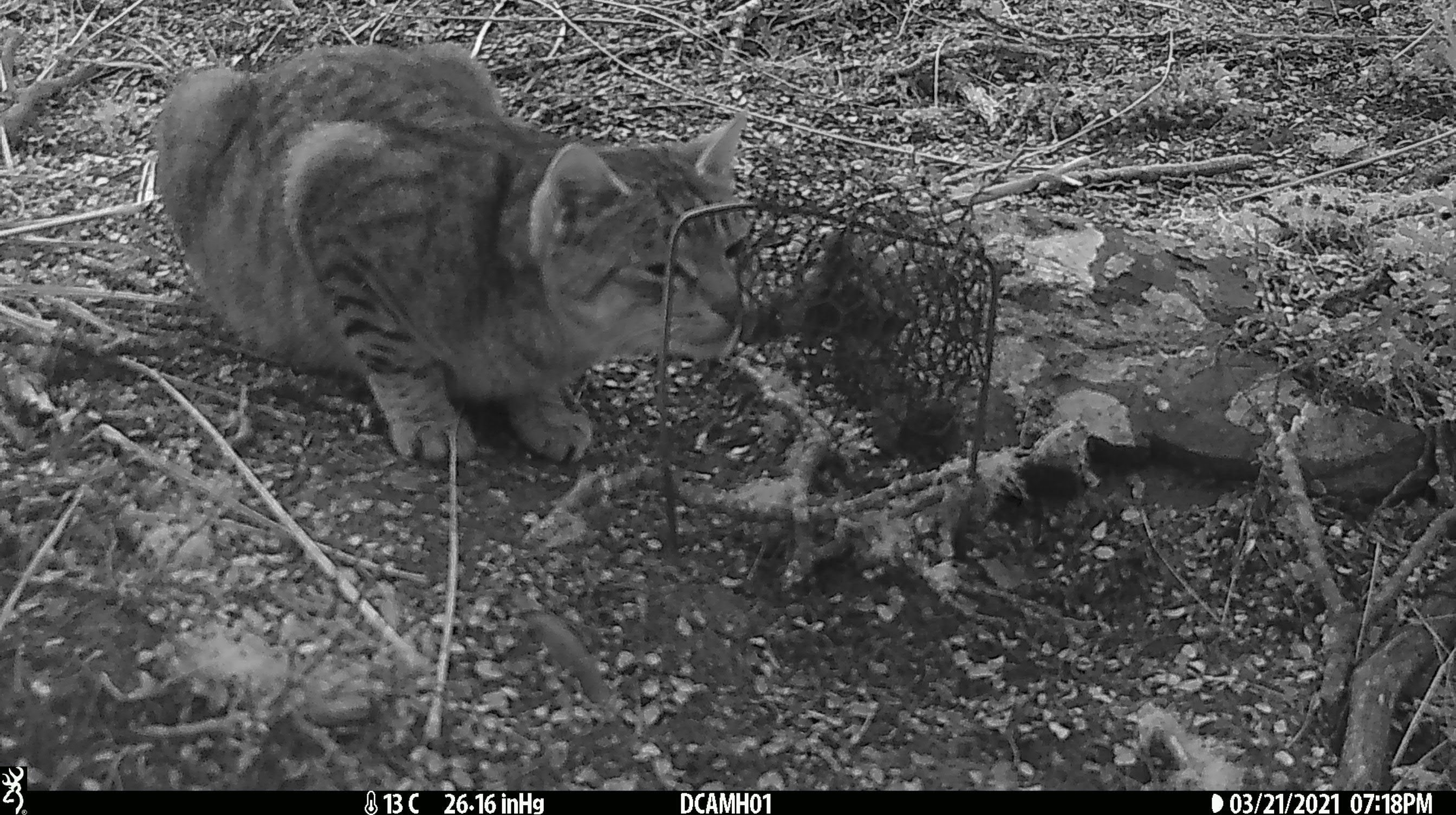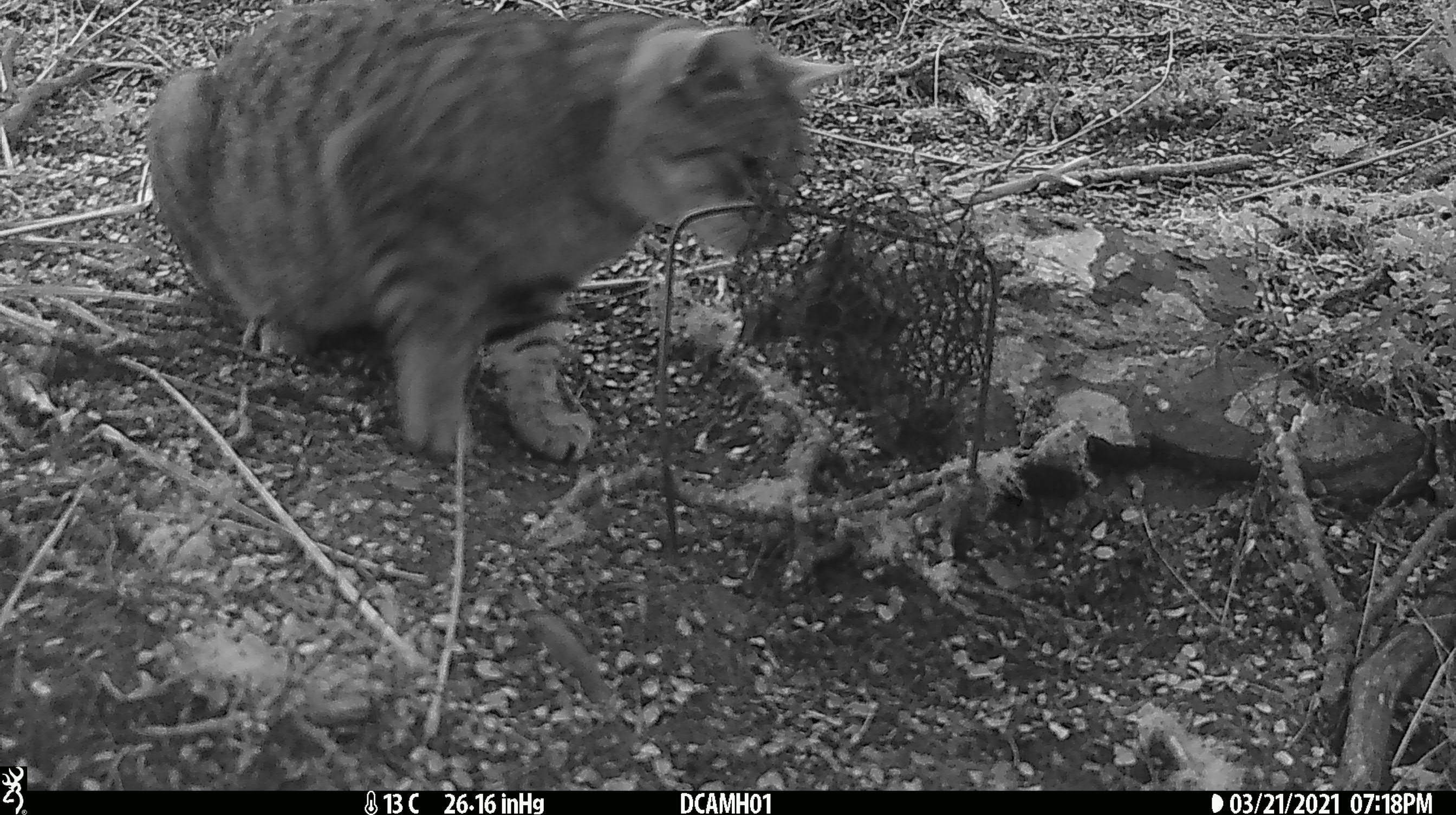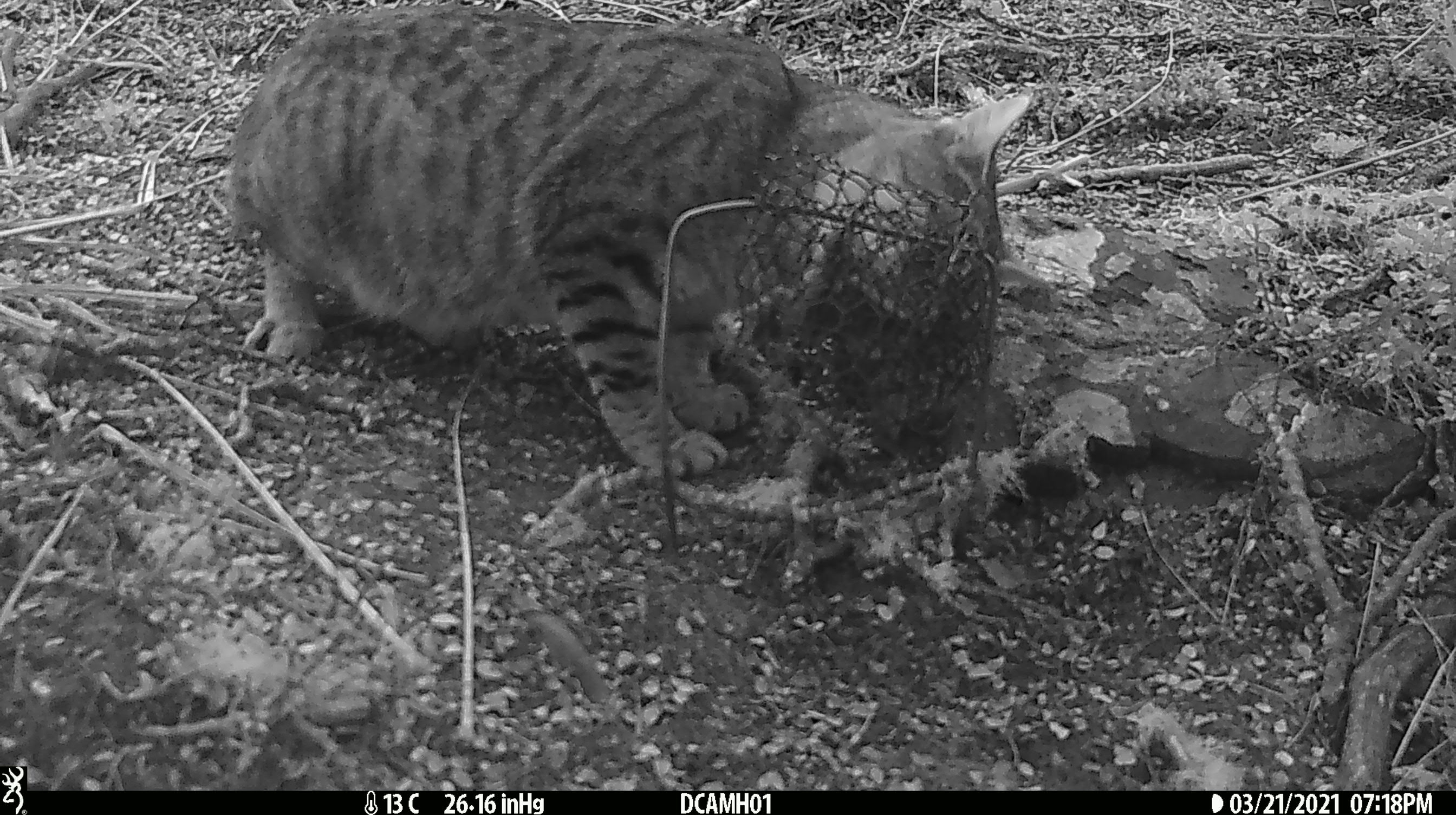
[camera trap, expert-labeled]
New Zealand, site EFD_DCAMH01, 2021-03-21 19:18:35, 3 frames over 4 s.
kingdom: Animalia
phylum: Chordata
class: Mammalia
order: Carnivora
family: Felidae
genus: Felis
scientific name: Felis catus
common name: domestic cat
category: cat